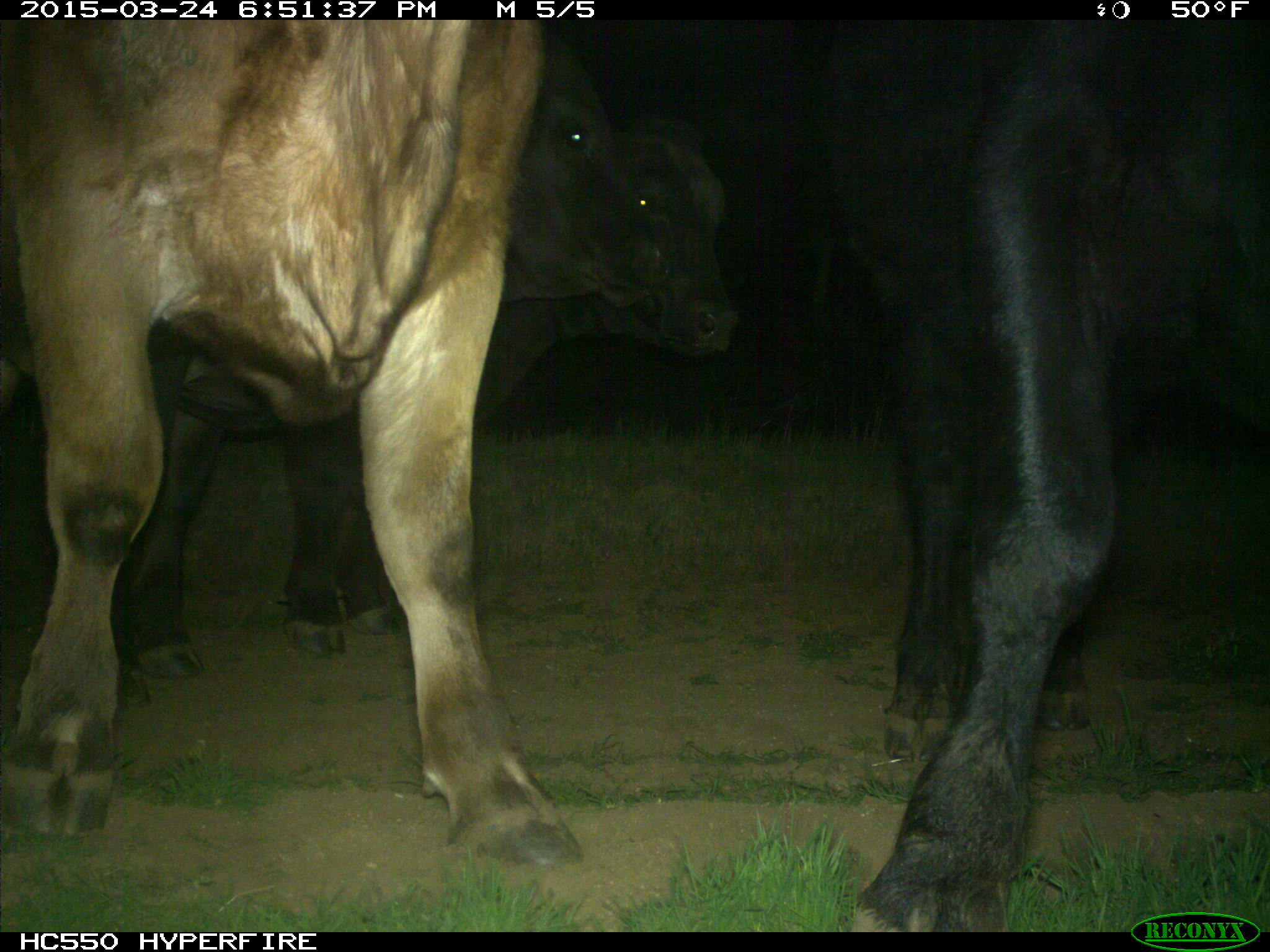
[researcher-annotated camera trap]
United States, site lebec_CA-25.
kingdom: Animalia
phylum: Chordata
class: Mammalia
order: Artiodactyla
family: Bovidae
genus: Bos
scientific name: Bos taurus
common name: domestic cow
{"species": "Bos taurus (domestic cow)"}